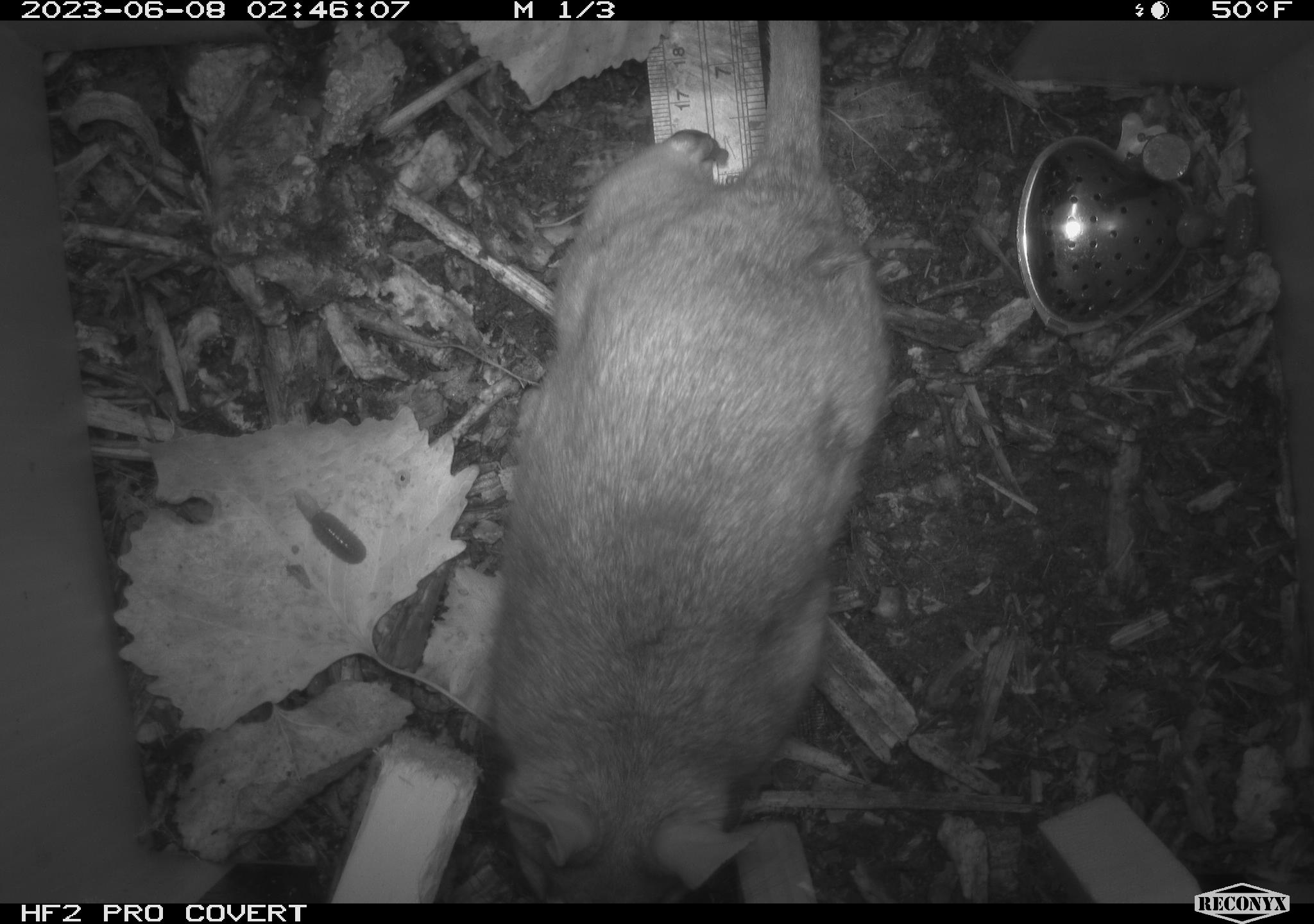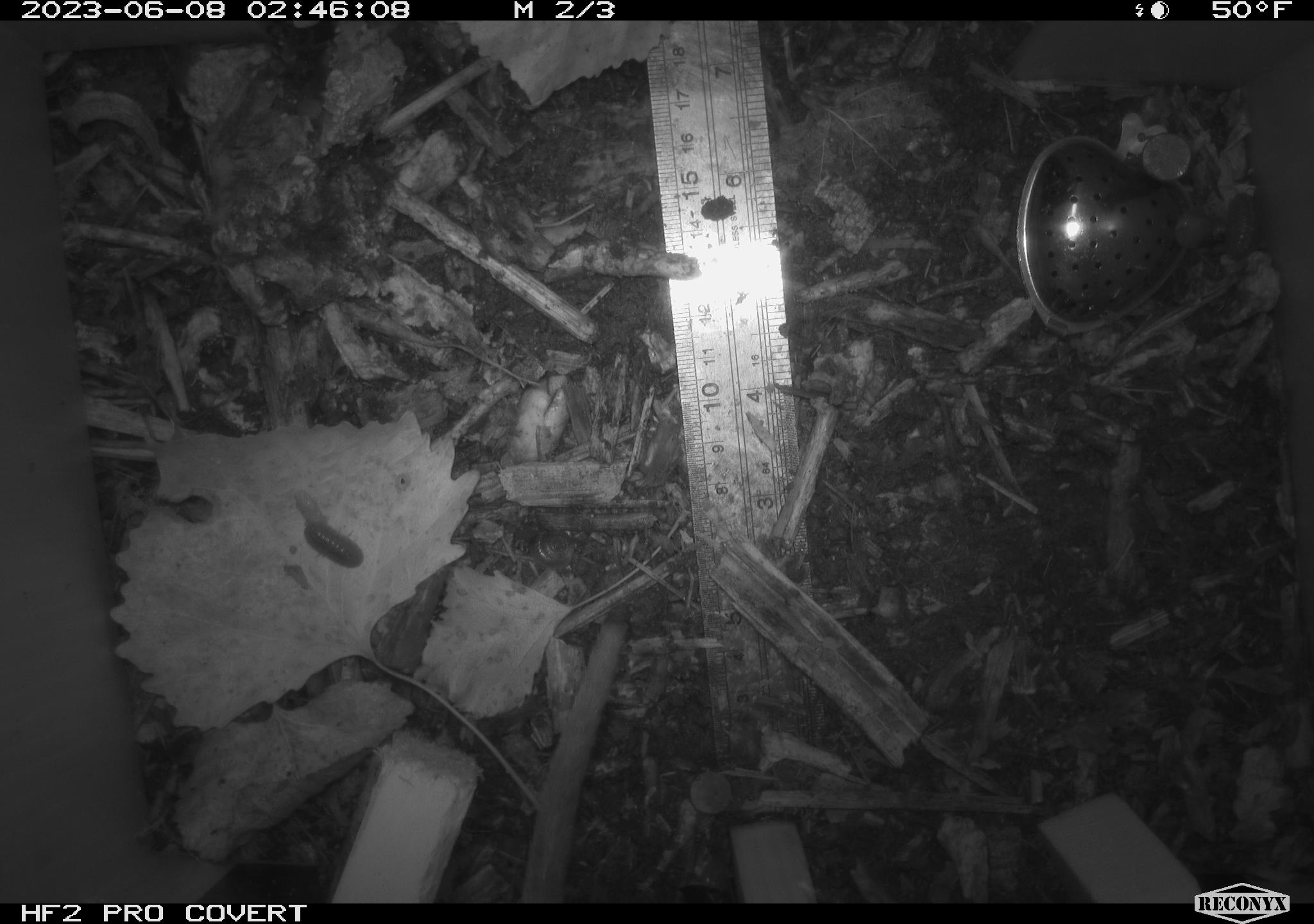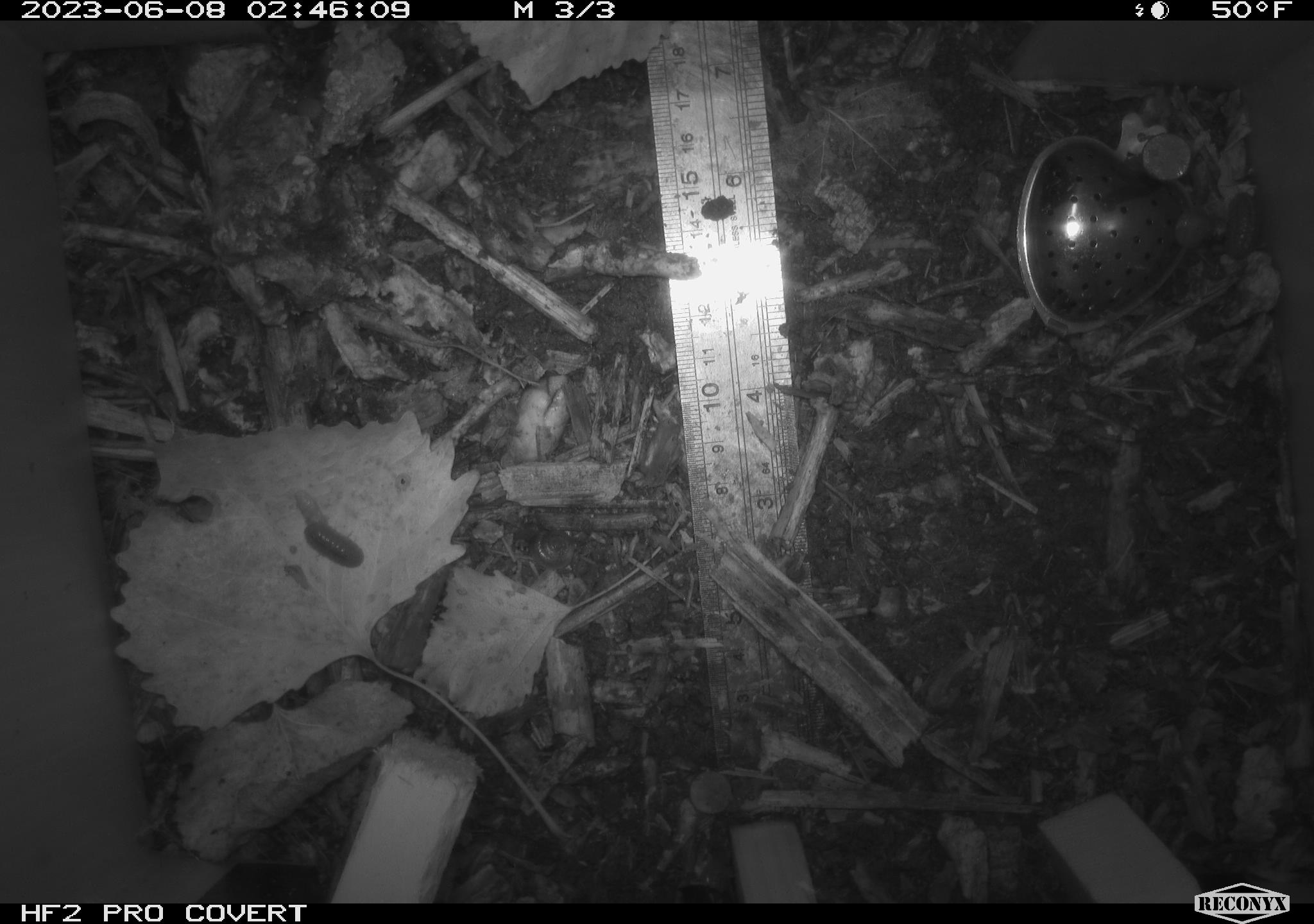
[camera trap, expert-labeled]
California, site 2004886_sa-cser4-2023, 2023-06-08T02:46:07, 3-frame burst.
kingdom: Animalia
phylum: Chordata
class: Mammalia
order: Rodentia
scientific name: Rodentia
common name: woodrat or rat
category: woodrat or rat species